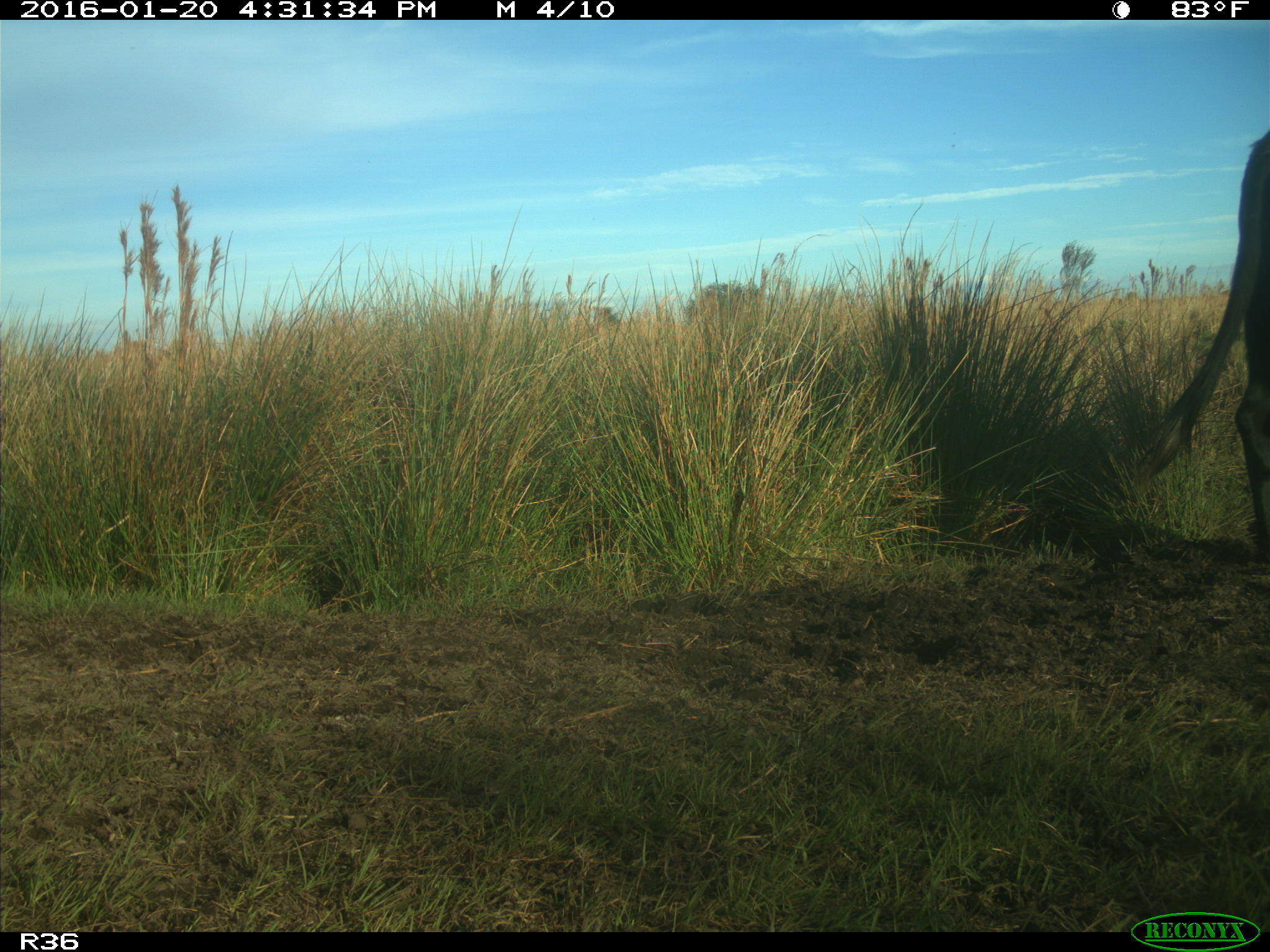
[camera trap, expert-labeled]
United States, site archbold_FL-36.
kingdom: Animalia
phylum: Chordata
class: Mammalia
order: Artiodactyla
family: Bovidae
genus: Bos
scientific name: Bos taurus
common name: domestic cow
Bos taurus (domestic cow).